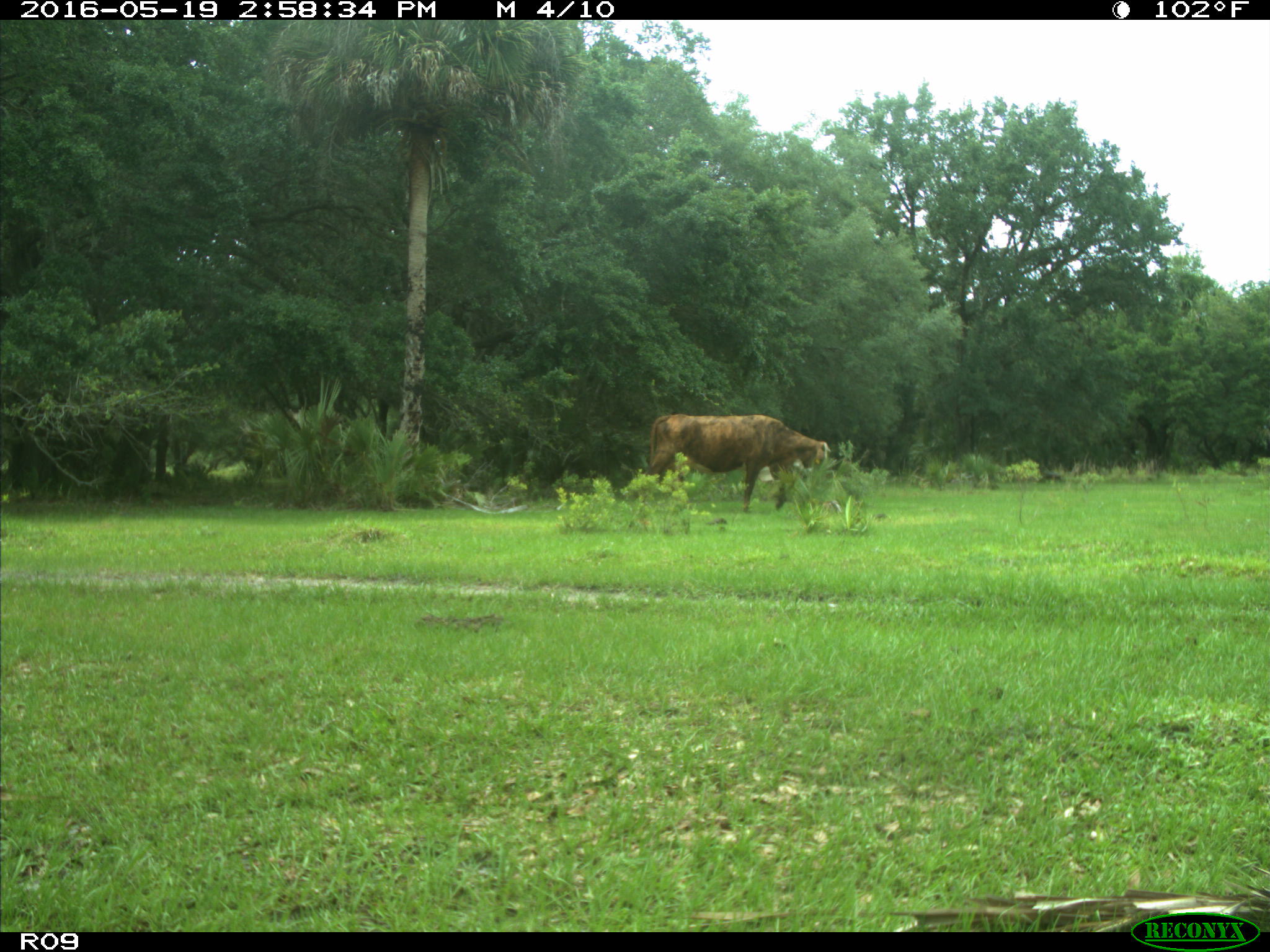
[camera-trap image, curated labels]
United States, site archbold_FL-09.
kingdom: Animalia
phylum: Chordata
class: Mammalia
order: Artiodactyla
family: Bovidae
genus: Bos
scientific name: Bos taurus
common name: domestic cow